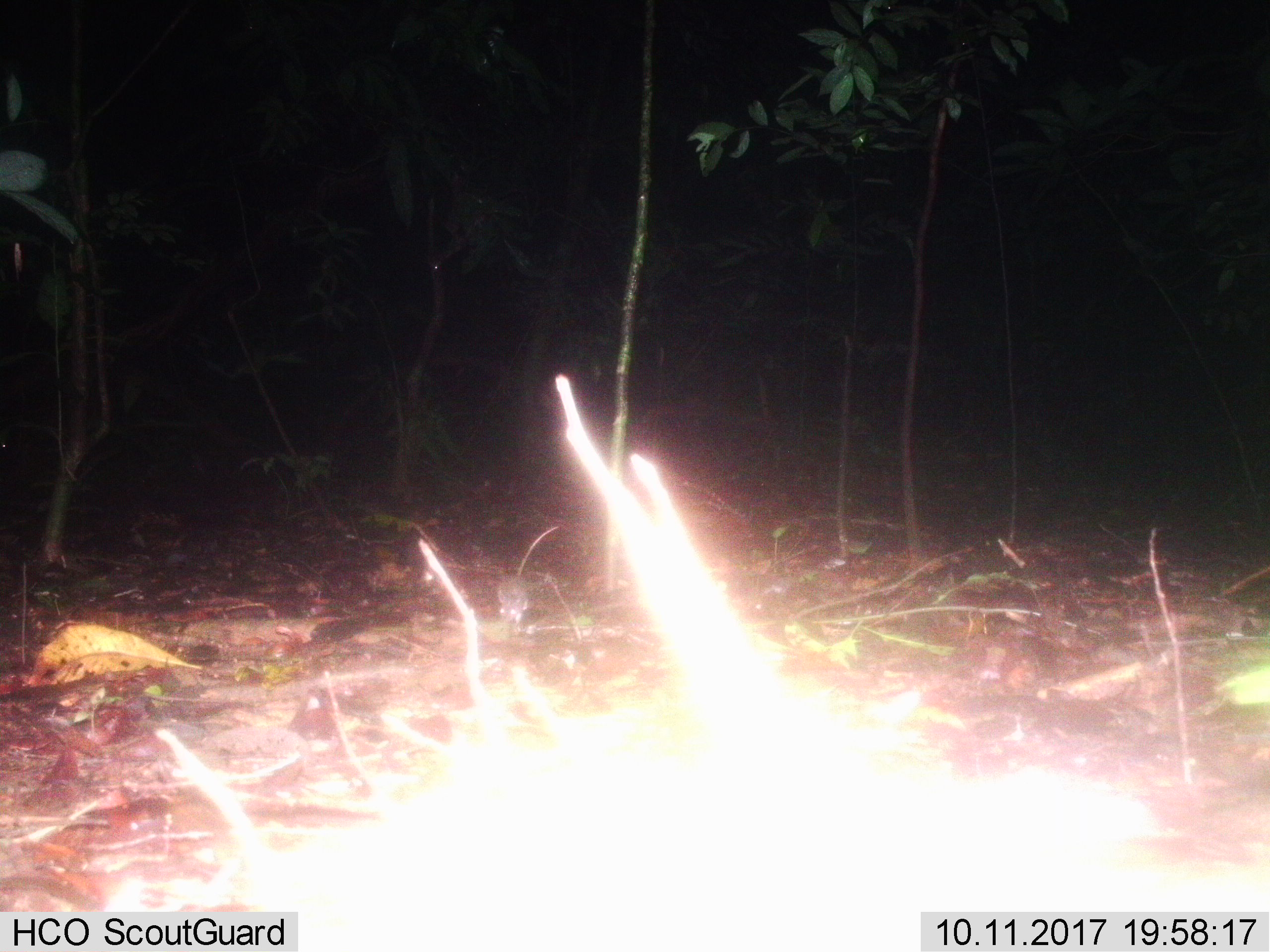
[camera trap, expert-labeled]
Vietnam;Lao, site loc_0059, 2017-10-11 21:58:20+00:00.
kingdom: Animalia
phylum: Chordata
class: Mammalia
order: Rodentia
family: Muridae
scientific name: Muridae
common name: old-world mice and rats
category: unidentified murid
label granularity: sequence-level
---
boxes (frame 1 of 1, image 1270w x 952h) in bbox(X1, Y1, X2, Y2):
unidentified murid: bbox(497, 525, 560, 625)